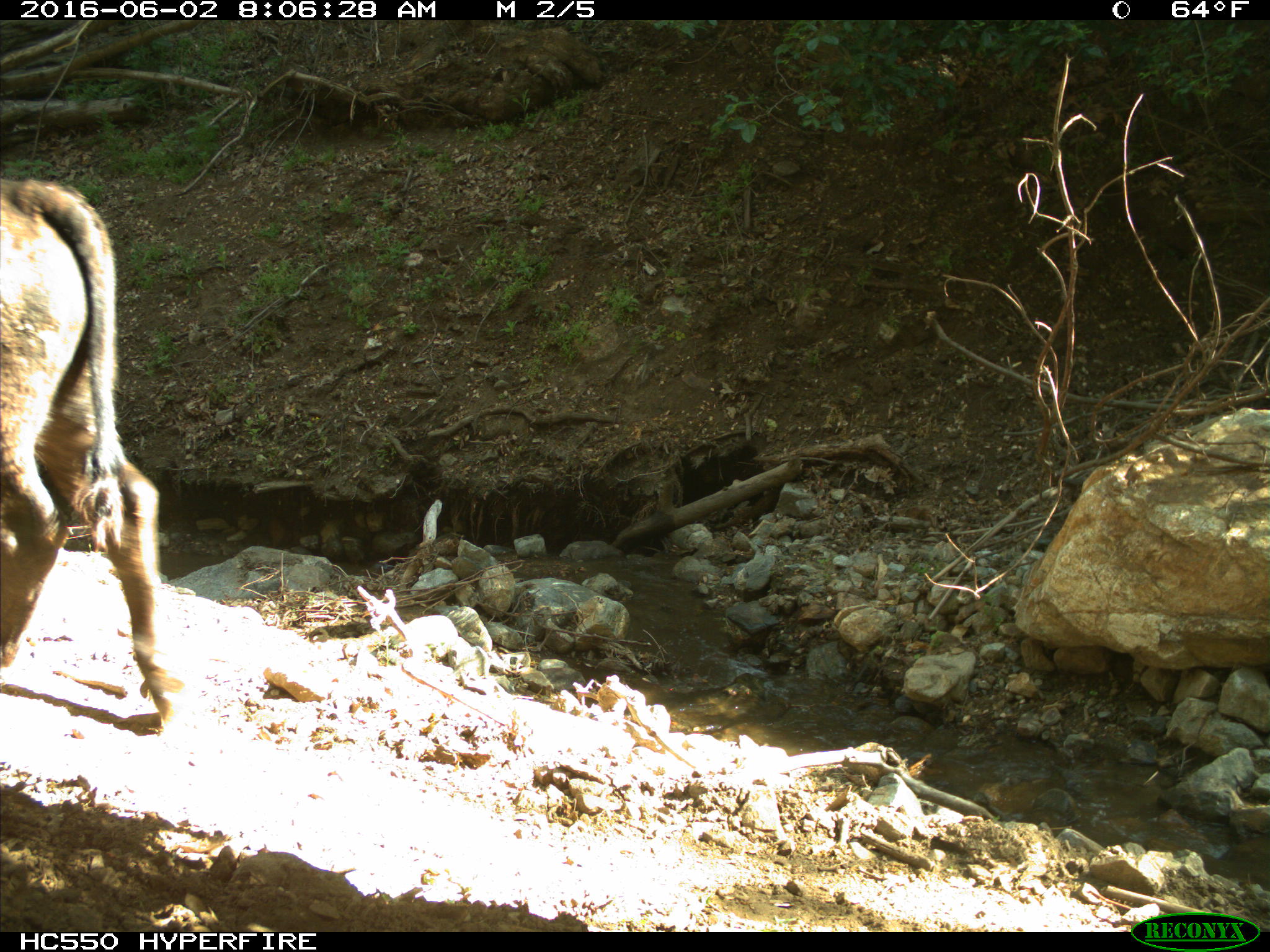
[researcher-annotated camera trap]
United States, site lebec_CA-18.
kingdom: Animalia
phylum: Chordata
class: Mammalia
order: Artiodactyla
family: Bovidae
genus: Bos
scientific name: Bos taurus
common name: domestic cow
Bos taurus (domestic cow).